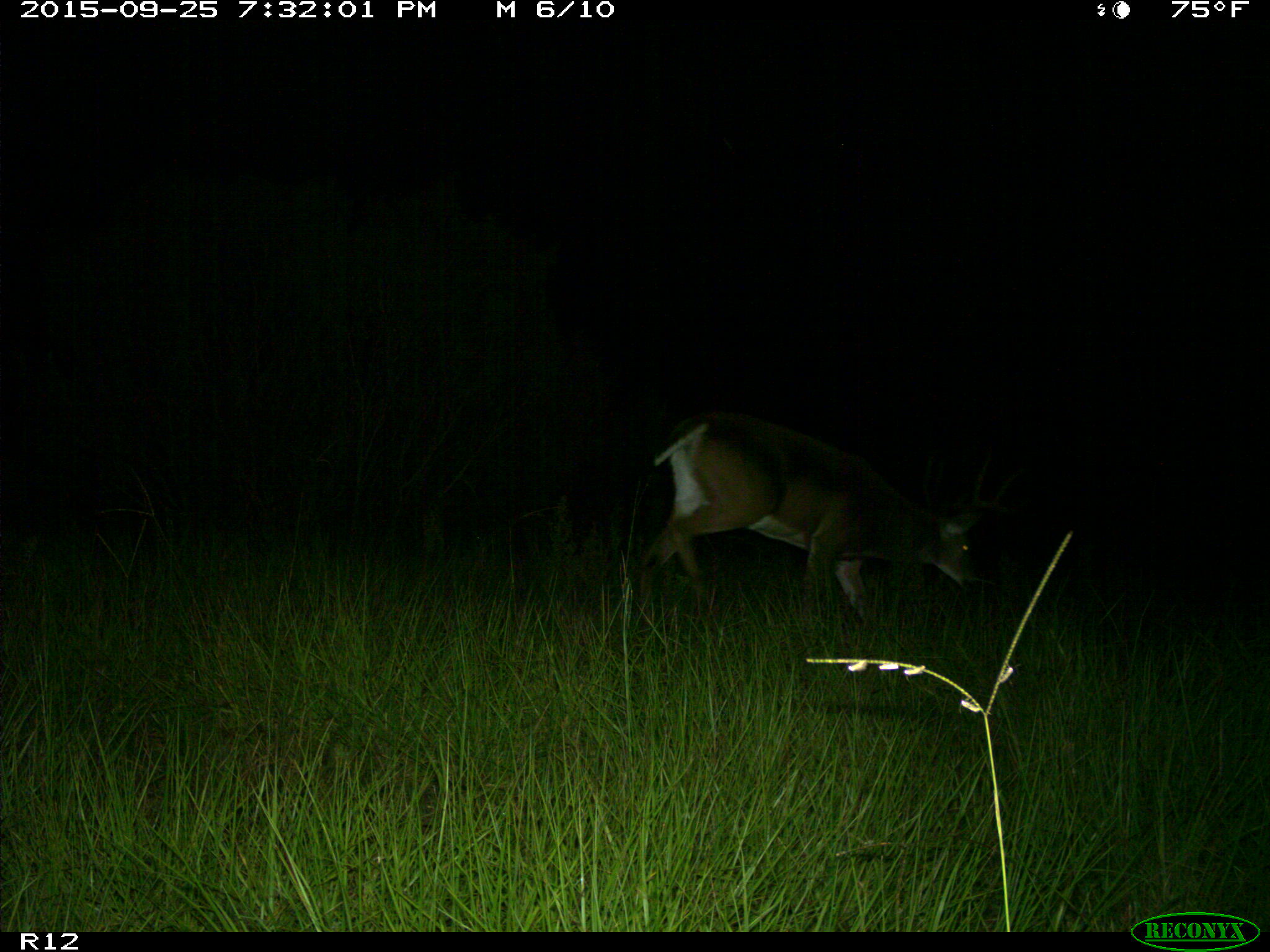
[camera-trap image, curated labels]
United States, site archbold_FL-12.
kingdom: Animalia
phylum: Chordata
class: Mammalia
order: Artiodactyla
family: Cervidae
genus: Odocoileus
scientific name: Odocoileus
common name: deer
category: unidentified deer